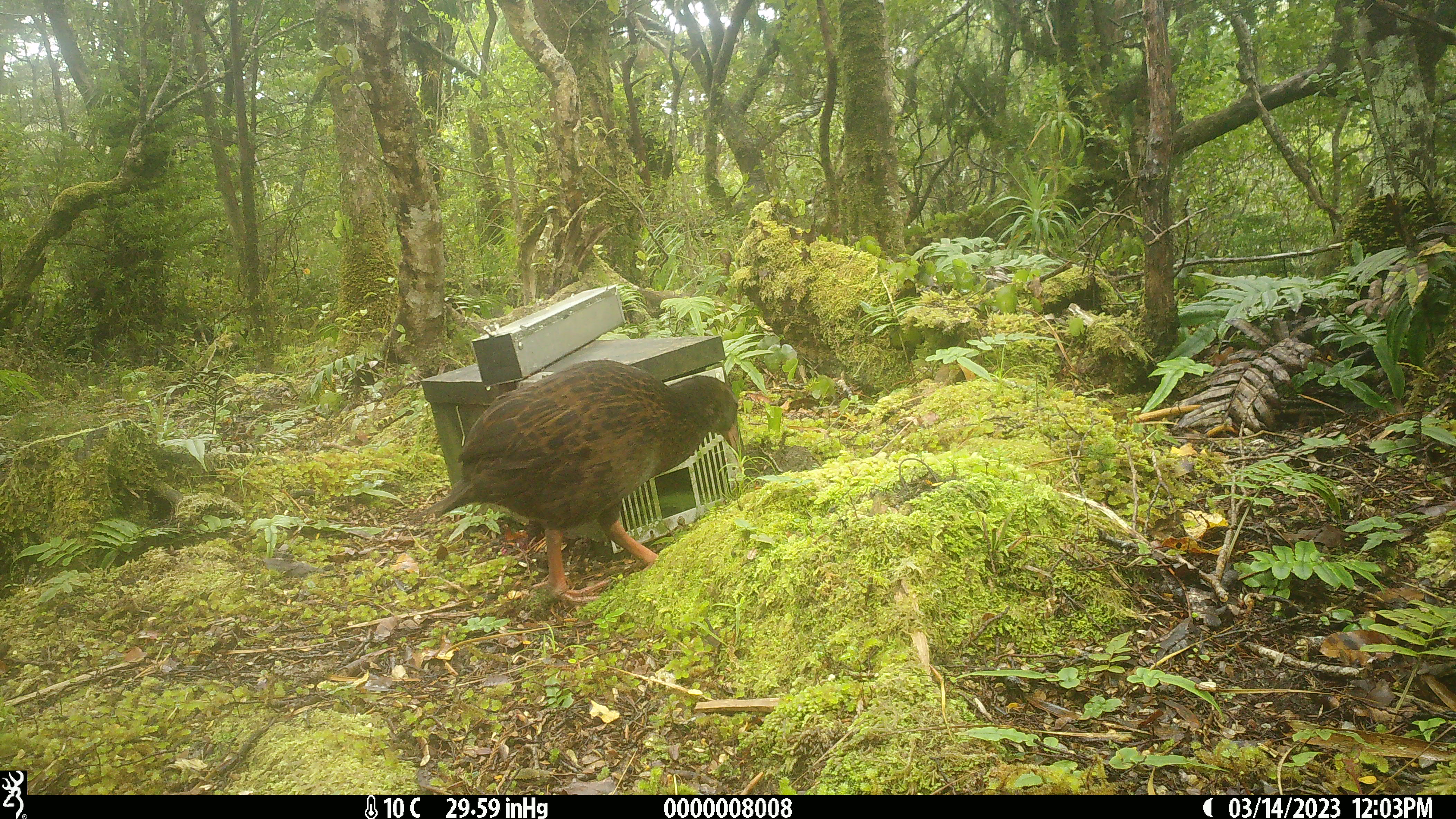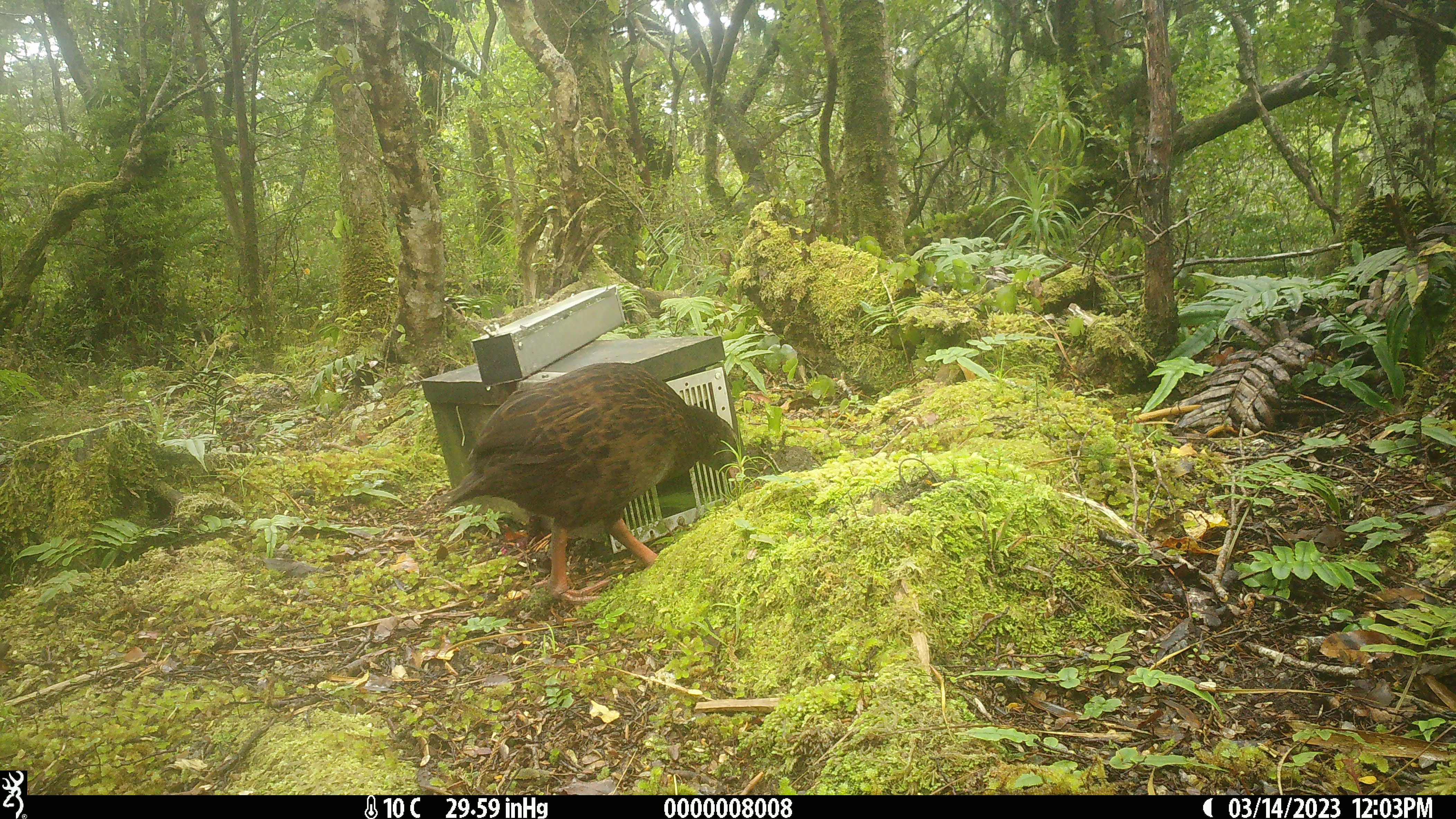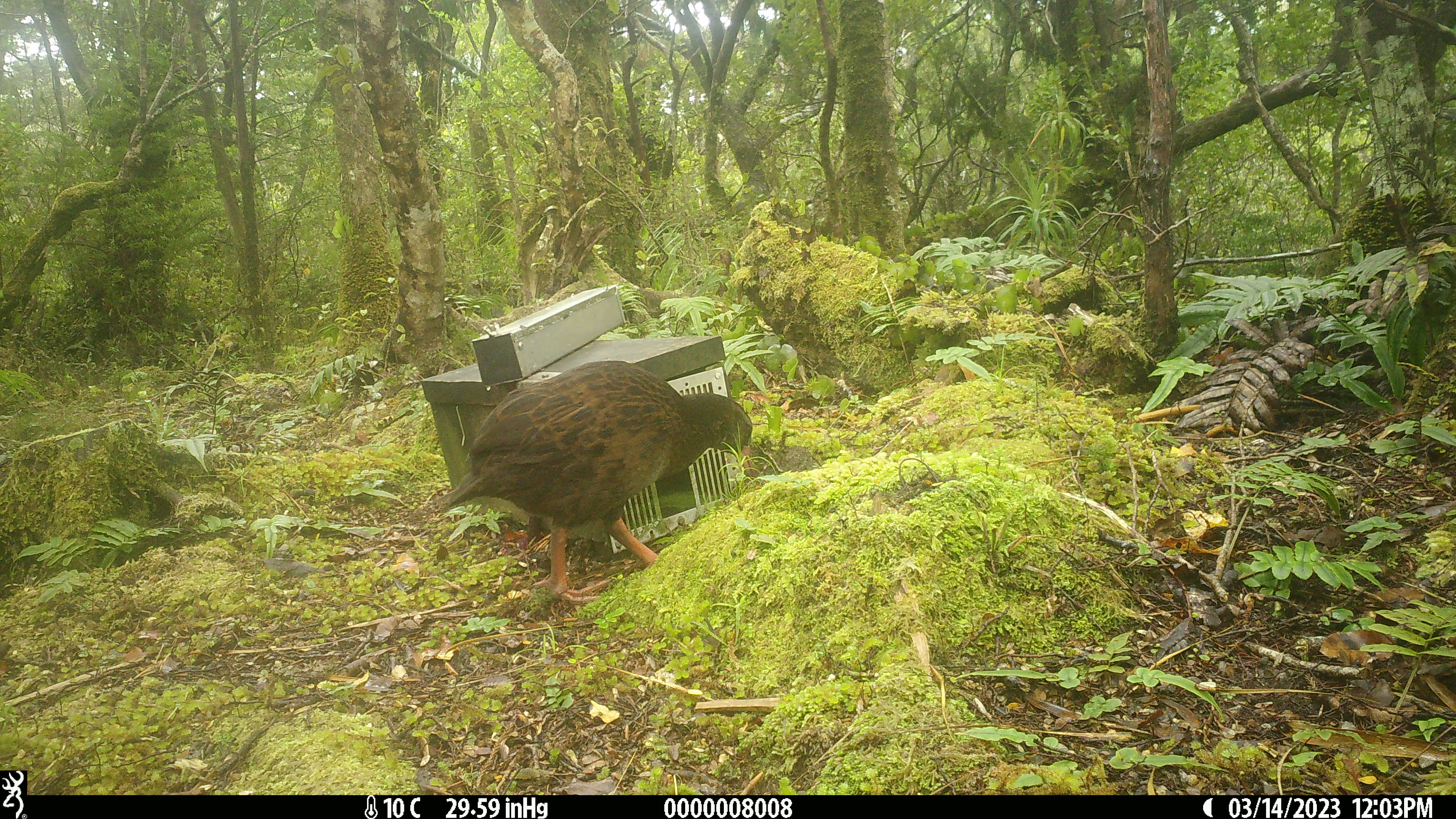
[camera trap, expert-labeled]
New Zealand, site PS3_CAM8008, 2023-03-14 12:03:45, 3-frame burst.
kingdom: Animalia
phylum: Chordata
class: Aves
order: Gruiformes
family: Rallidae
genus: Gallirallus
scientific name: Gallirallus australis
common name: weka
Weka (Gallirallus australis).